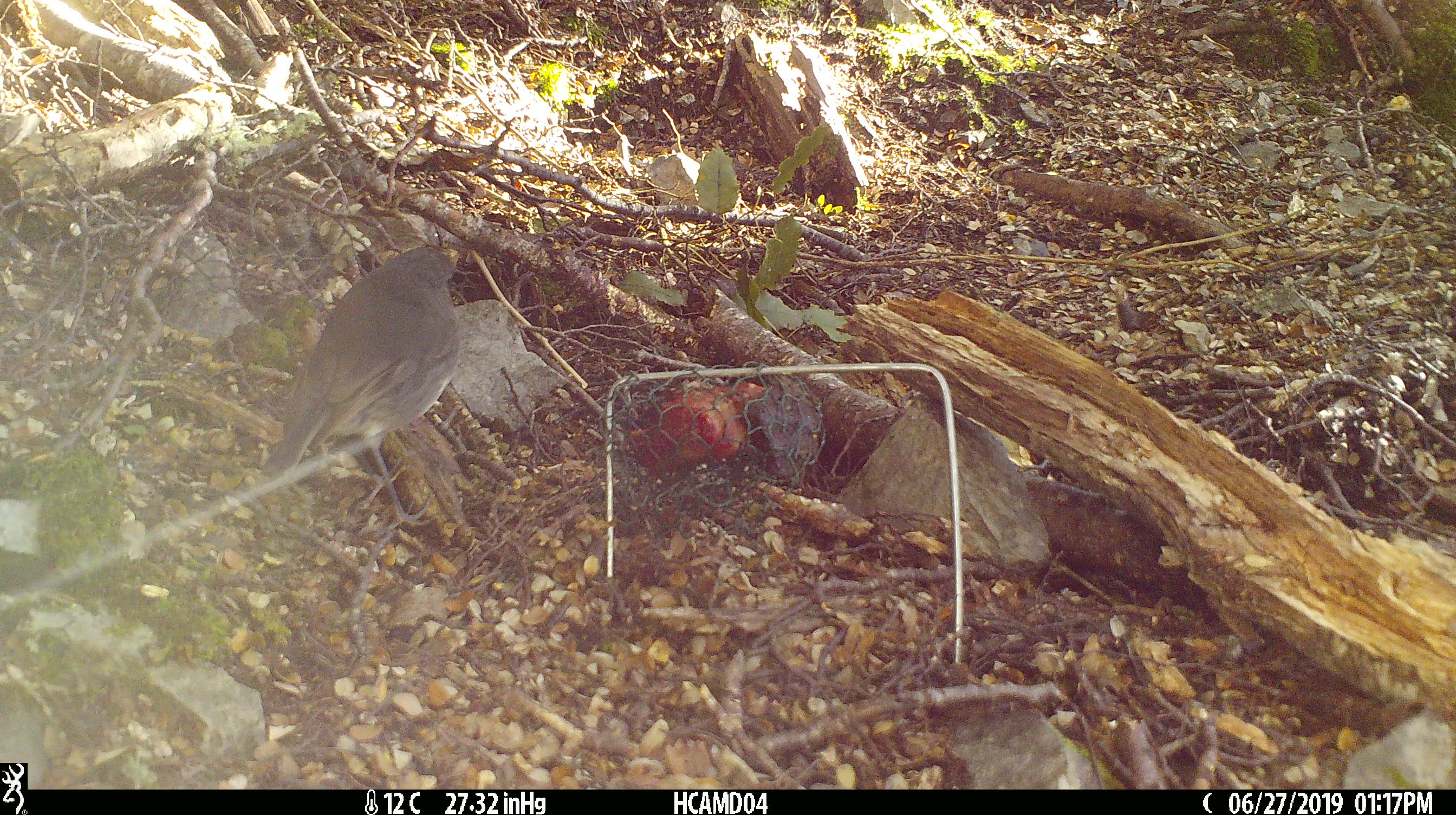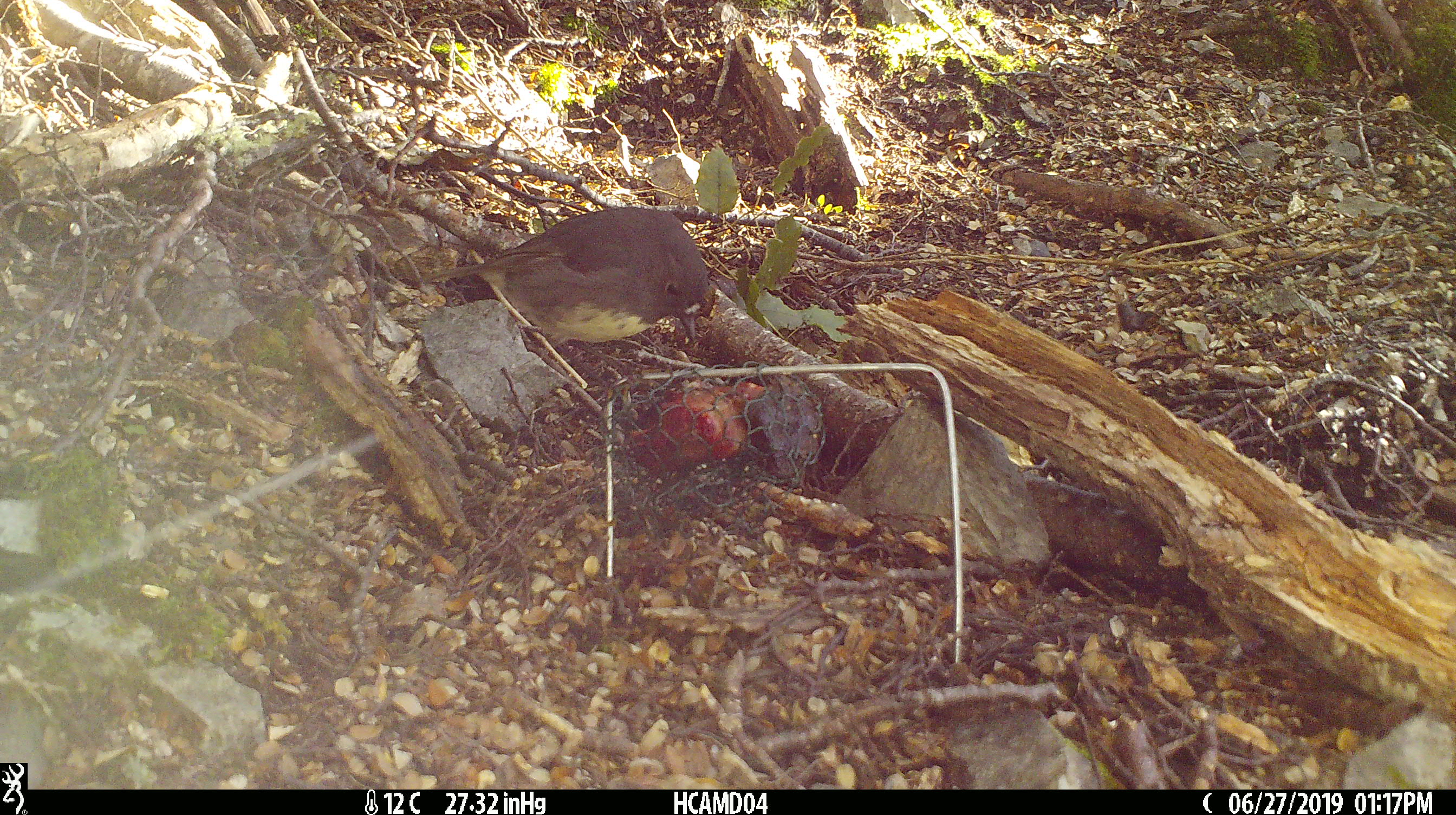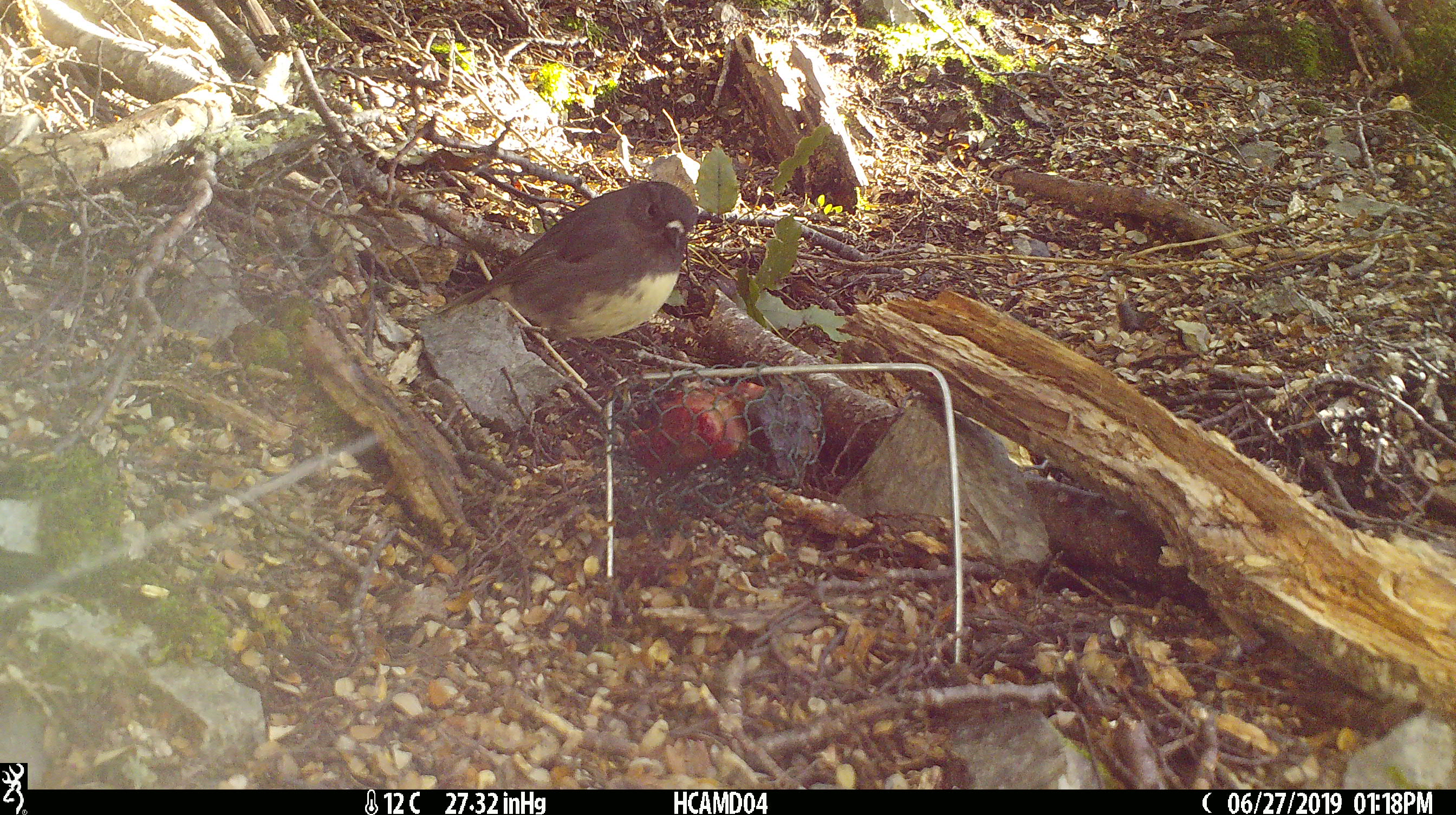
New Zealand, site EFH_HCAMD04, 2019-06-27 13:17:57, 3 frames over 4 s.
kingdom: Animalia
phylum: Chordata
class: Aves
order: Passeriformes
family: Petroicidae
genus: Petroica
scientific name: Petroica australis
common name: new zealand robin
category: robin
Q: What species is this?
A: Robin (new zealand robin) (Petroica australis).